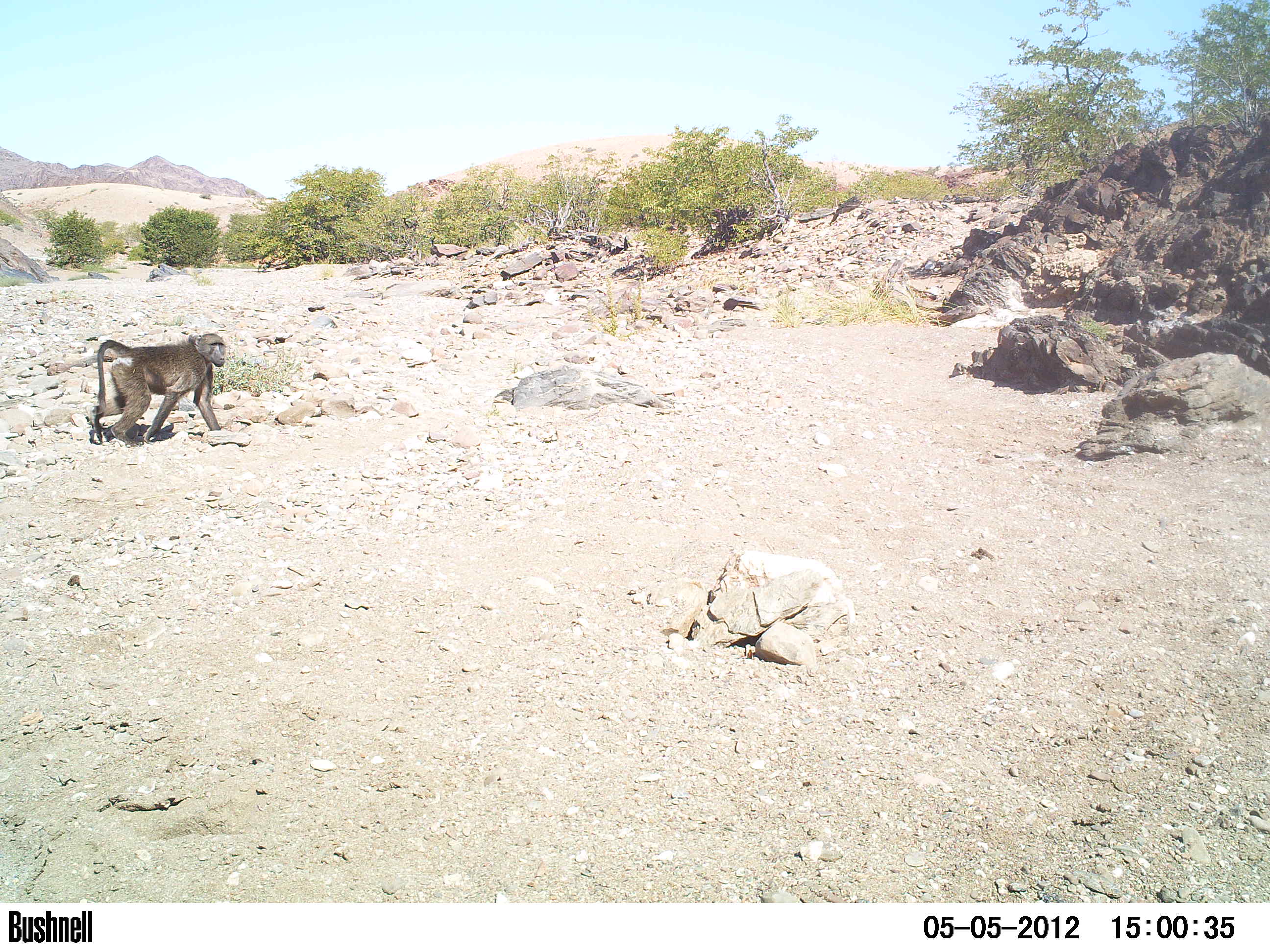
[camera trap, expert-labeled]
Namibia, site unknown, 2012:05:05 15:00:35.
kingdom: Animalia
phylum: Chordata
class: Mammalia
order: Primates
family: Cercopithecidae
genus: Papio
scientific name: Papio anubis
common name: olive baboon